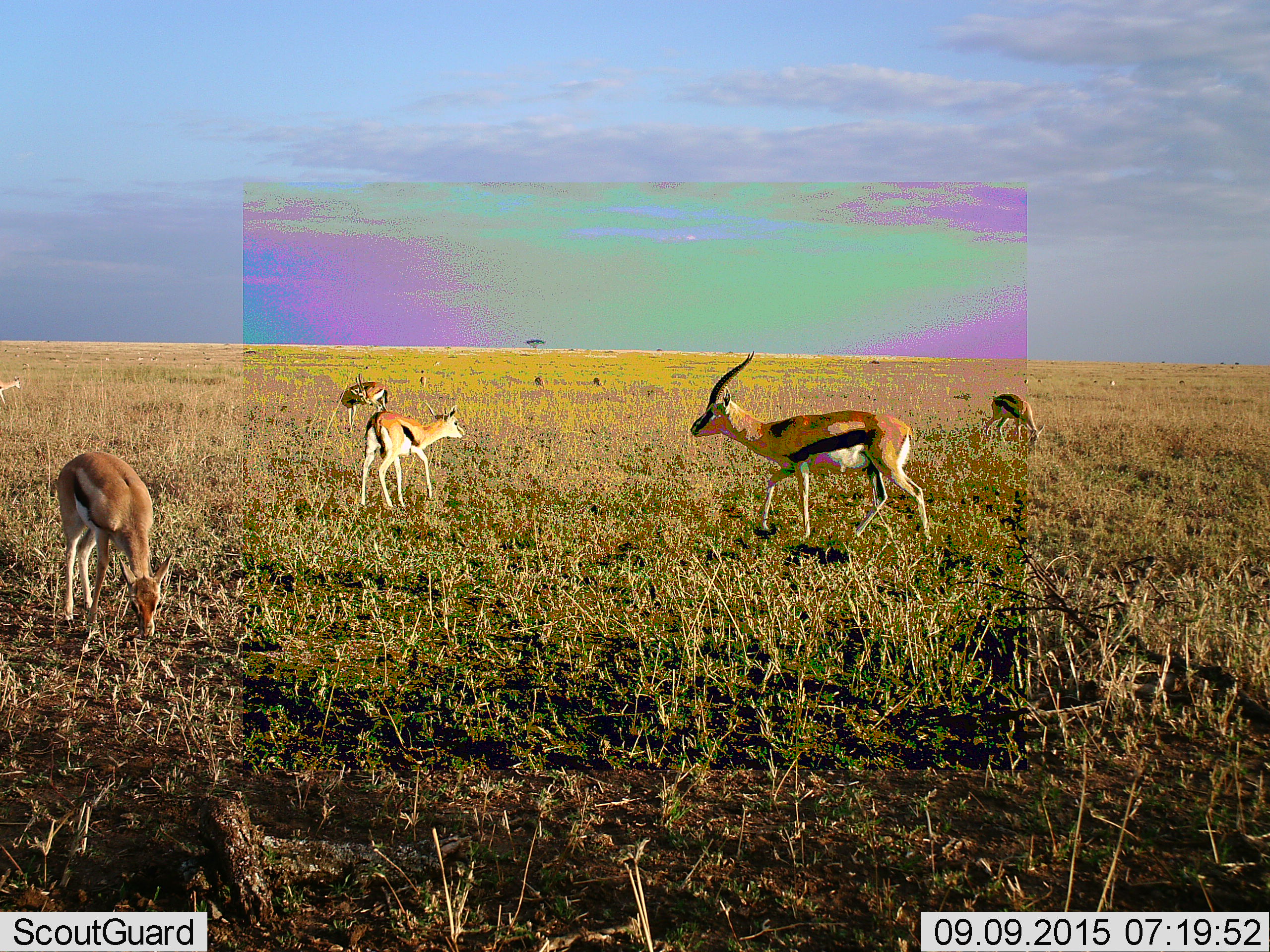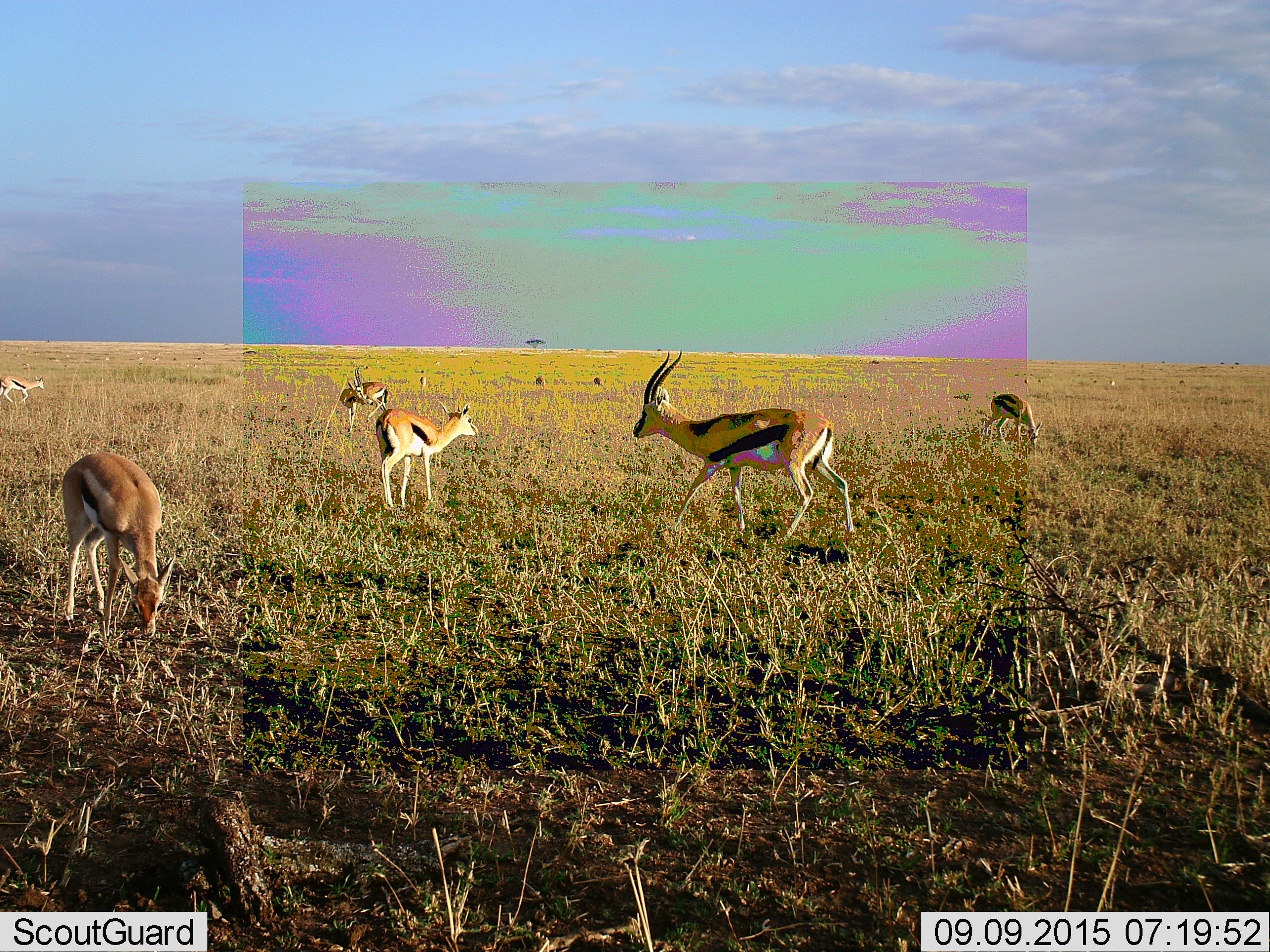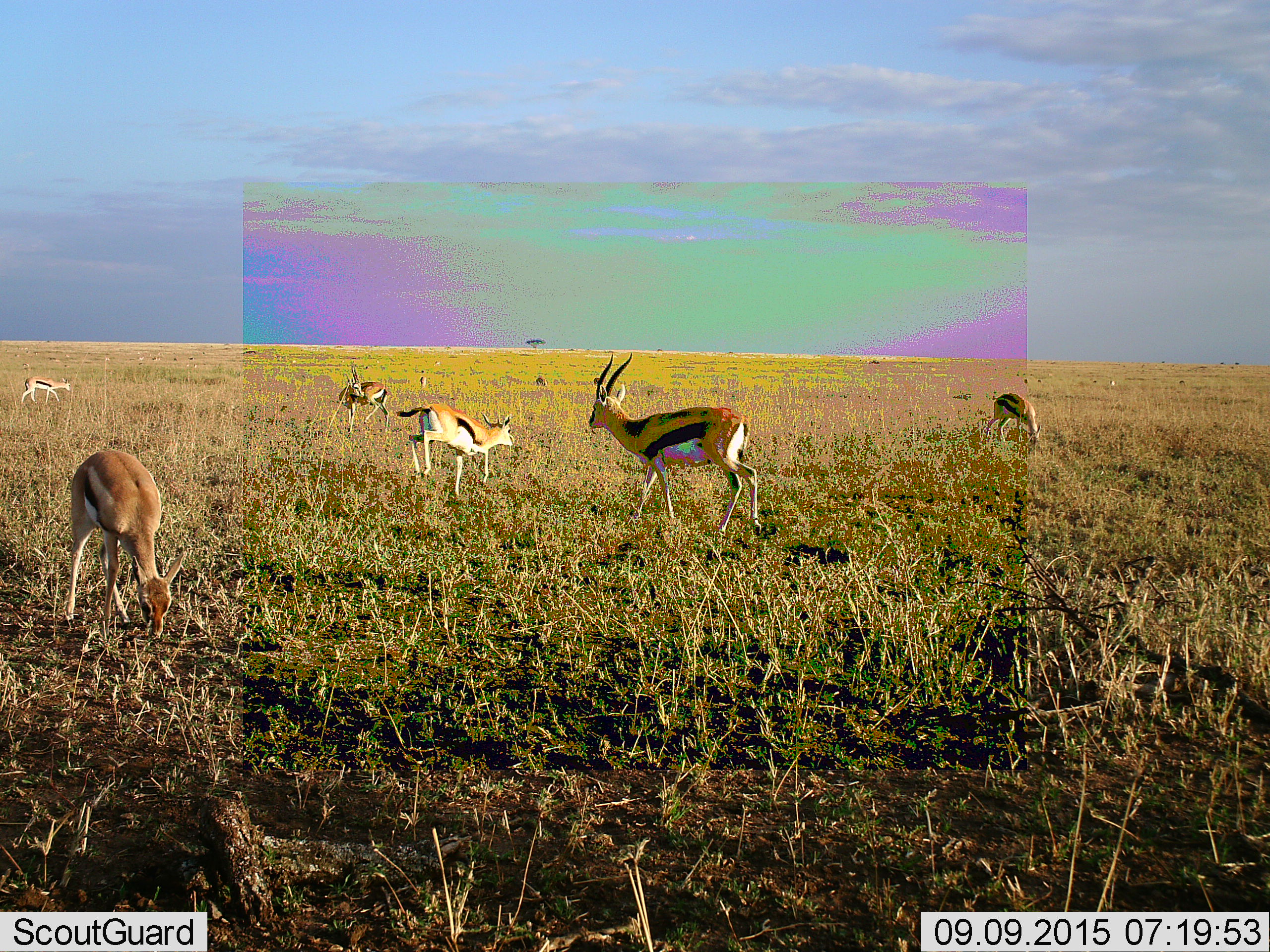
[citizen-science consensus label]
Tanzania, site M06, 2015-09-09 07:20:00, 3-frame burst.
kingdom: Animalia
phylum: Chordata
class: Mammalia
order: Artiodactyla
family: Bovidae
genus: Eudorcas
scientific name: Eudorcas thomsonii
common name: thomson's gazelle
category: gazellethomsons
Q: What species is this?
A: Gazellethomsons (thomson's gazelle) (Eudorcas thomsonii).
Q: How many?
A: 6.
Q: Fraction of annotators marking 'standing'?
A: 50%.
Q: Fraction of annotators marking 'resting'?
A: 0%.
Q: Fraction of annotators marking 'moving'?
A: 75%.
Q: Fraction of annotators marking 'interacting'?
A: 0%.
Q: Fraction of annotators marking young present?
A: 38%.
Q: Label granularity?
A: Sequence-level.